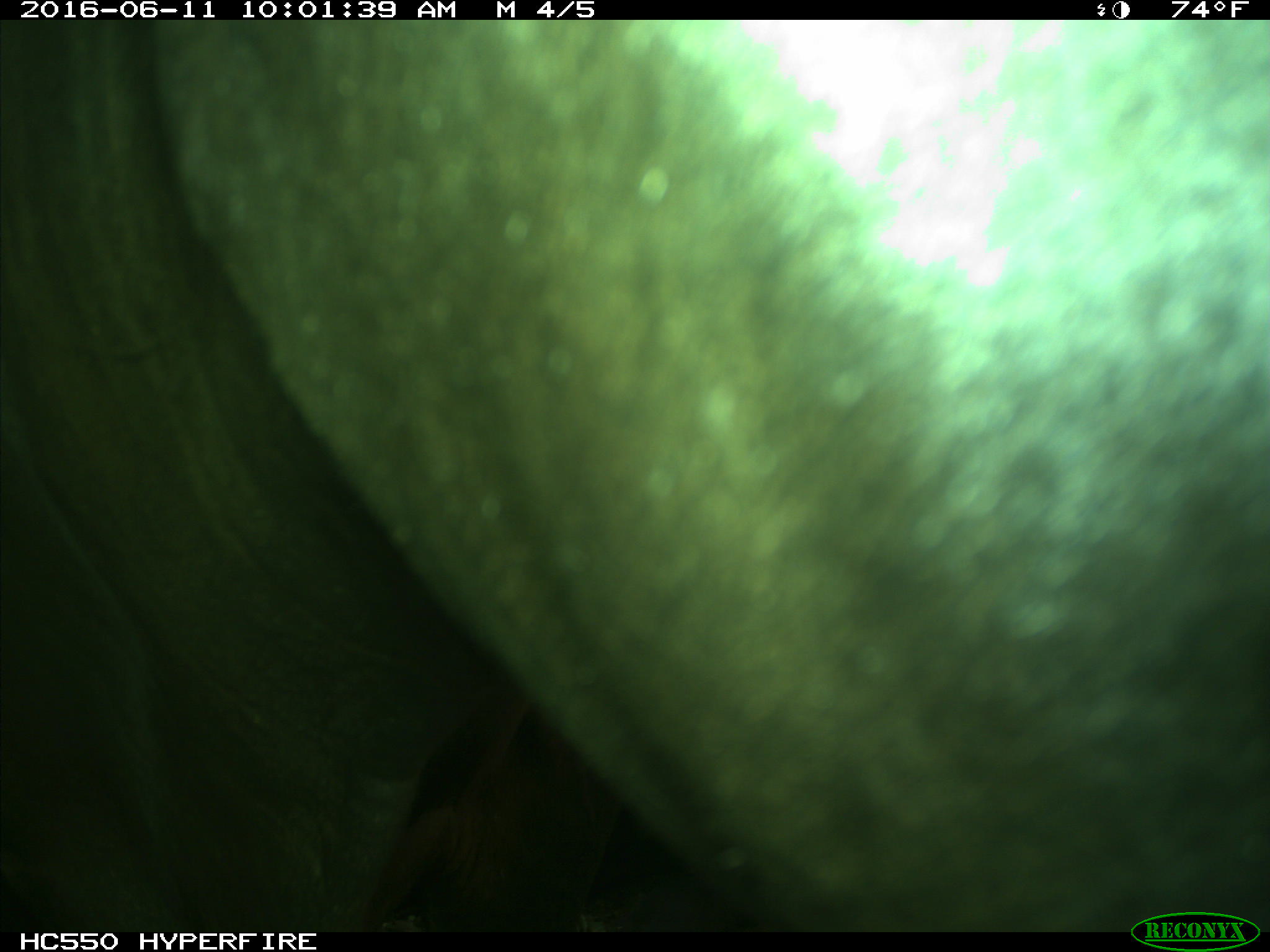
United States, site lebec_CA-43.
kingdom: Animalia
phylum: Chordata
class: Mammalia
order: Artiodactyla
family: Bovidae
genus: Bos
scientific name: Bos taurus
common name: domestic cow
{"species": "Bos taurus (domestic cow)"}